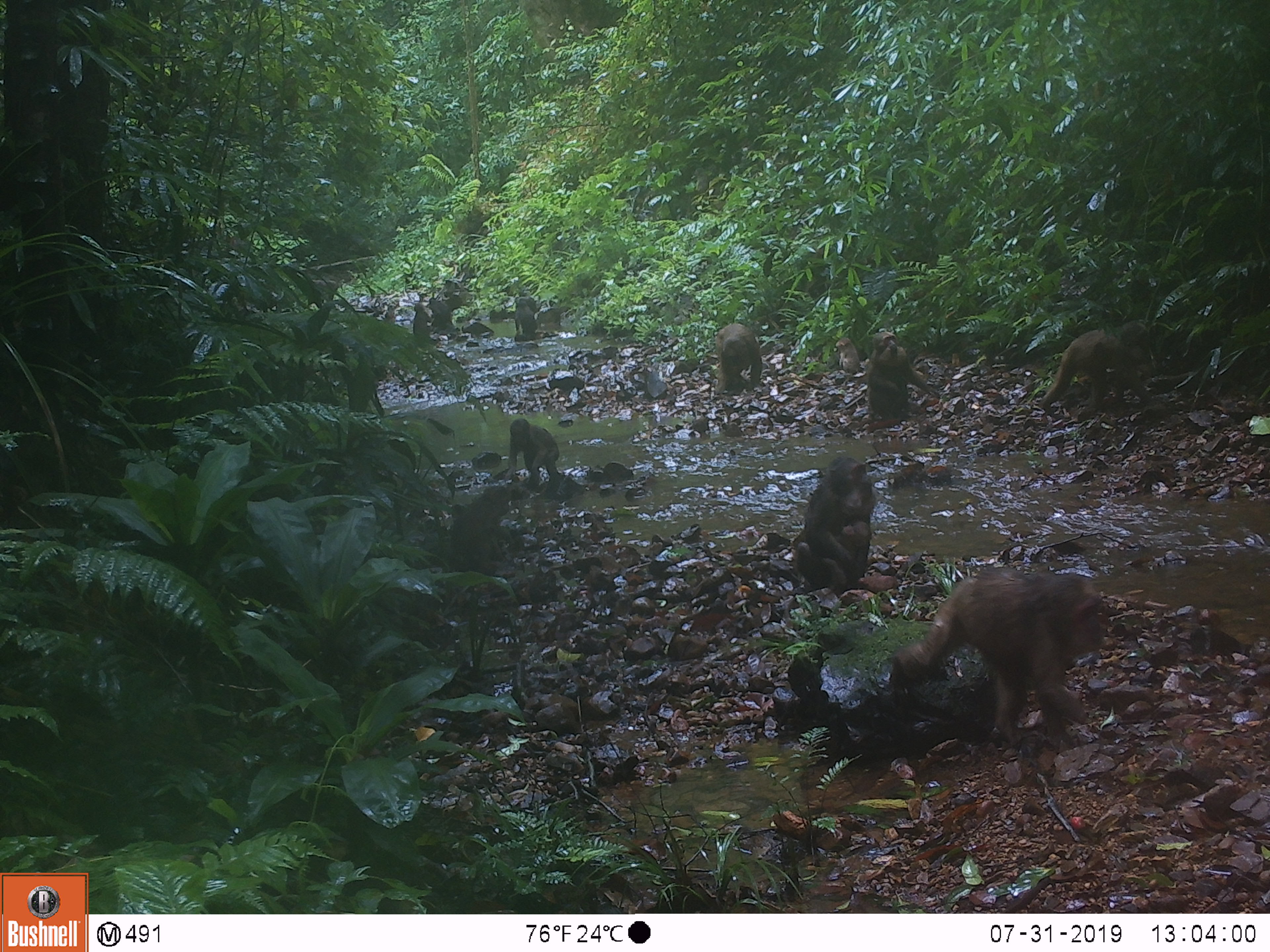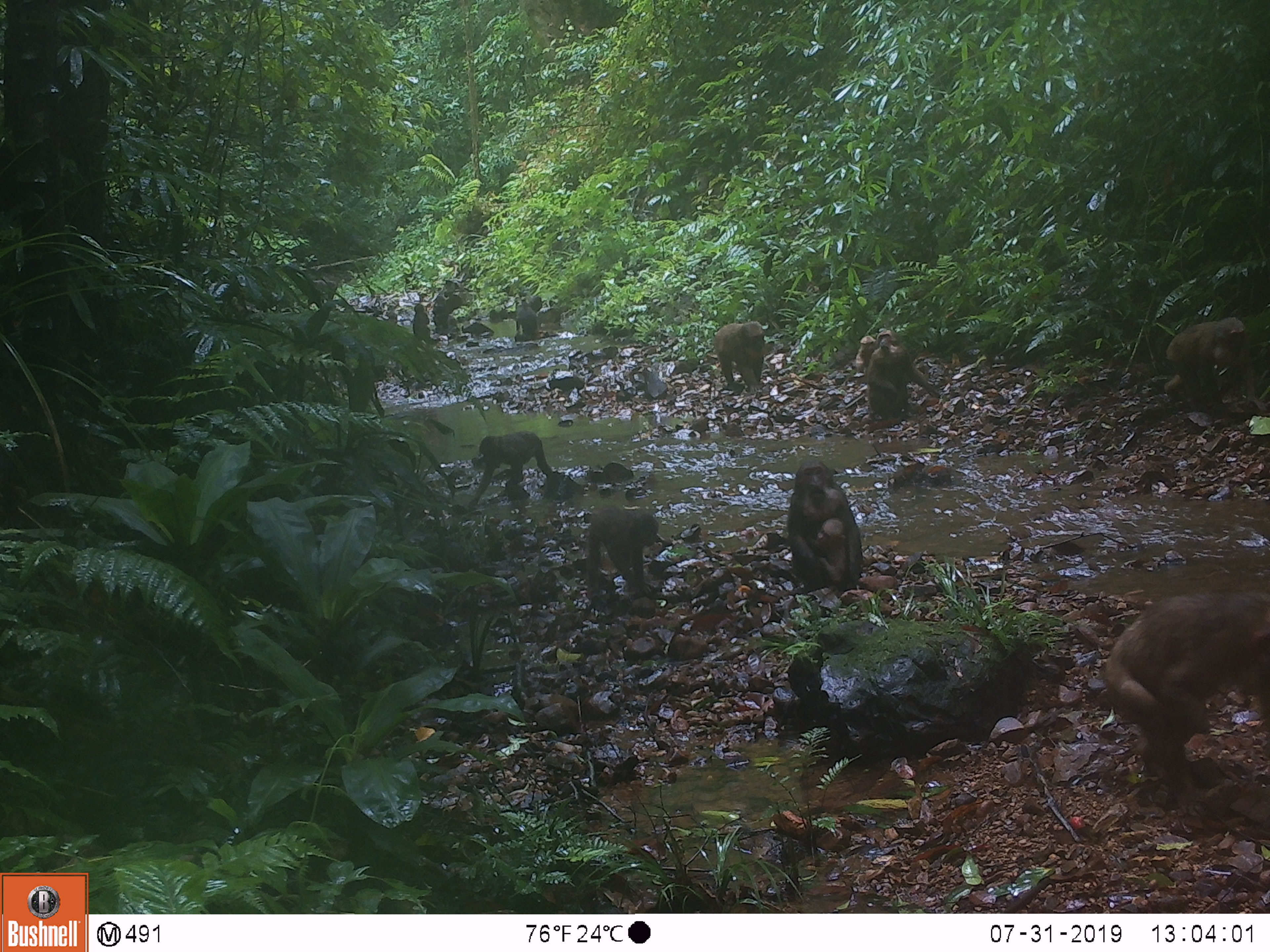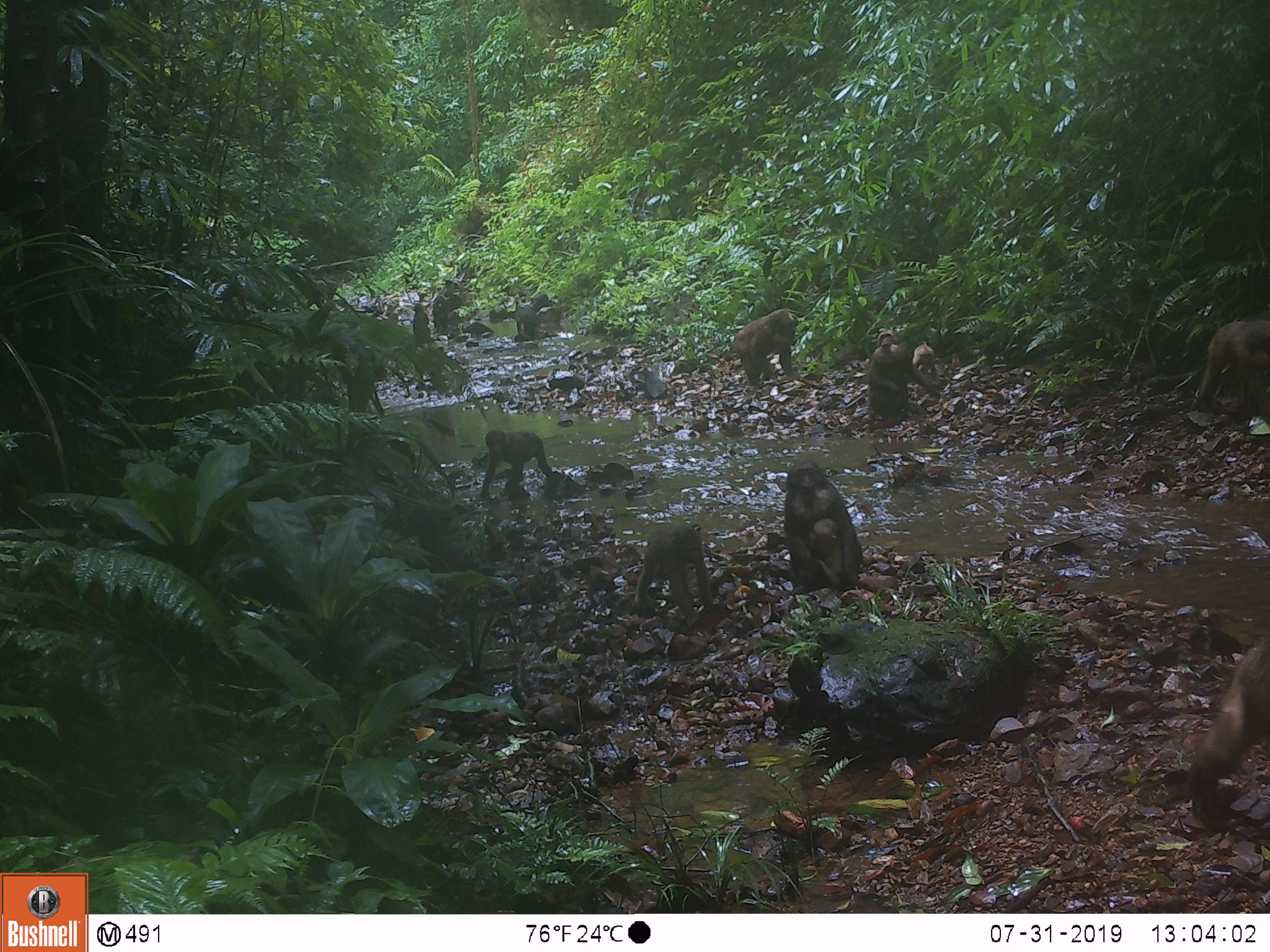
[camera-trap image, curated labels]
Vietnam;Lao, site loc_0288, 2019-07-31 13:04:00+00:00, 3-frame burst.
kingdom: Animalia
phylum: Chordata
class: Mammalia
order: Primates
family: Cercopithecidae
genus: Macaca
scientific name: Macaca arctoides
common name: stump-tailed macaque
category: stump tailed macaque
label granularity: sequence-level